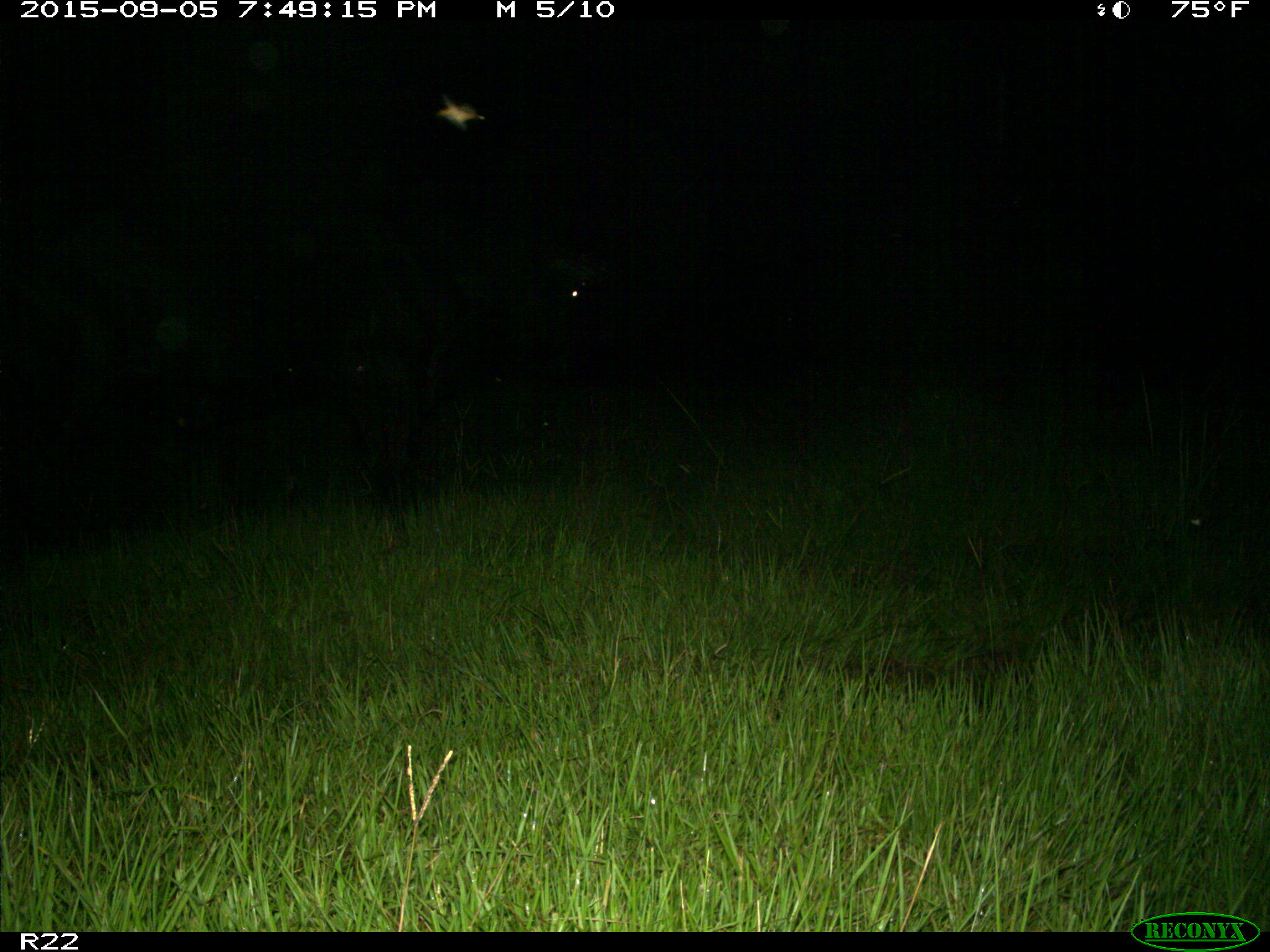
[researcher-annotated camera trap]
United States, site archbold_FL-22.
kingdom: Animalia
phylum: Chordata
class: Mammalia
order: Artiodactyla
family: Bovidae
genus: Bos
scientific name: Bos taurus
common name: domestic cow